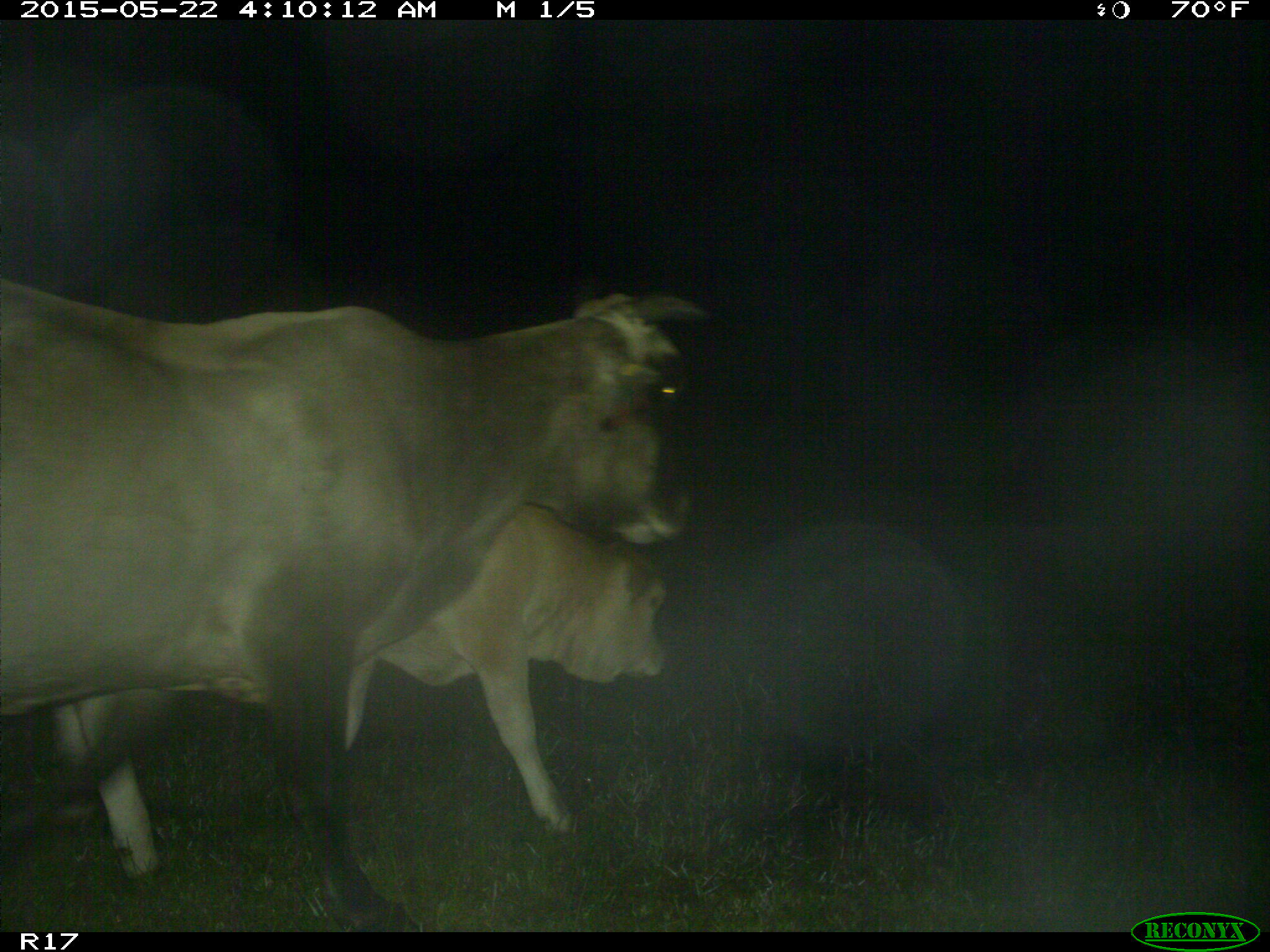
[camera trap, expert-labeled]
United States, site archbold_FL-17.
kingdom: Animalia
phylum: Chordata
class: Mammalia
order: Artiodactyla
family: Bovidae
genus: Bos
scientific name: Bos taurus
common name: domestic cow